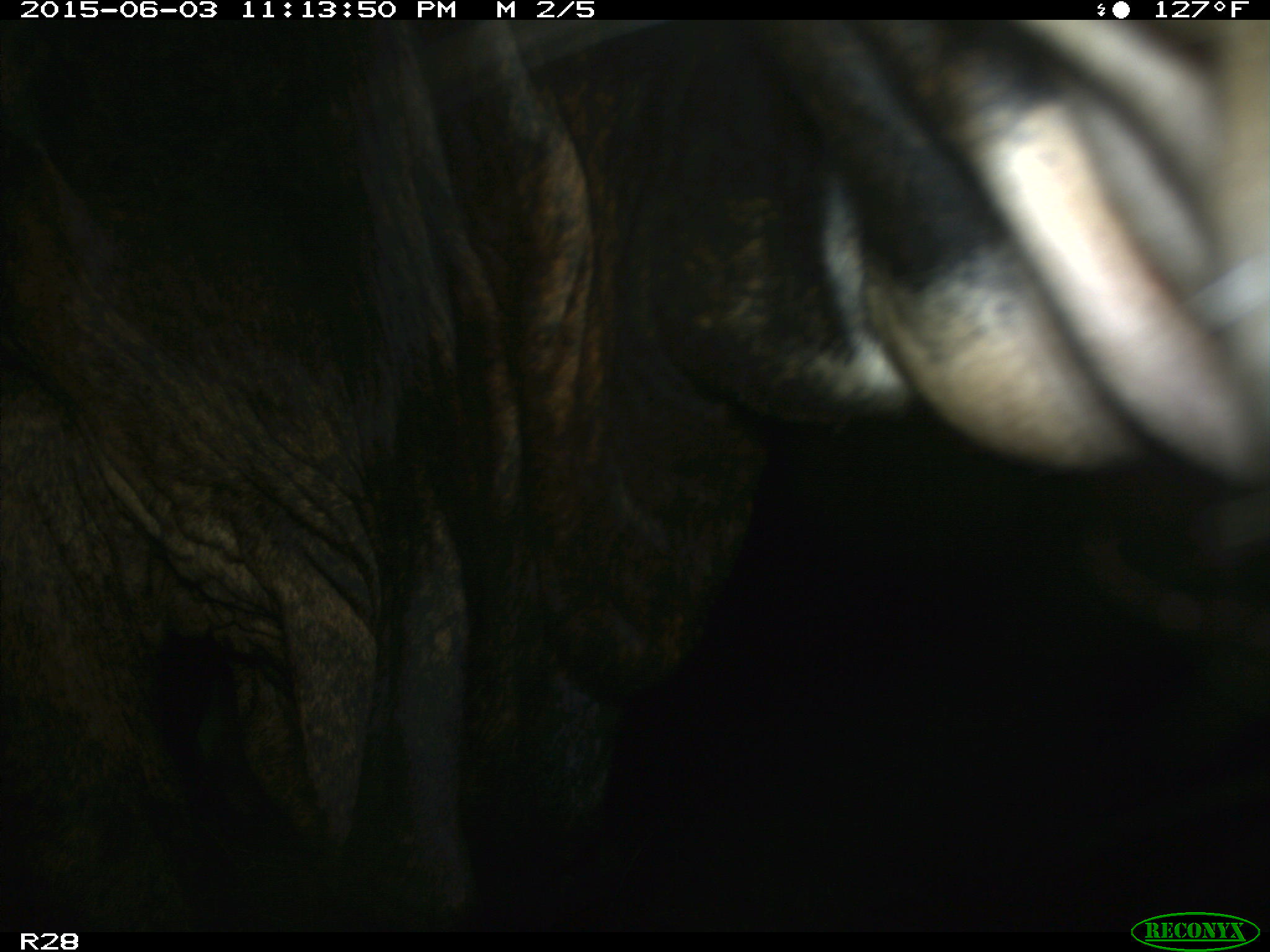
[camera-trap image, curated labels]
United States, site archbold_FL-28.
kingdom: Animalia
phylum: Chordata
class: Mammalia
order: Artiodactyla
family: Bovidae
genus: Bos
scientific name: Bos taurus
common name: domestic cow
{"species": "Bos taurus (domestic cow)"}